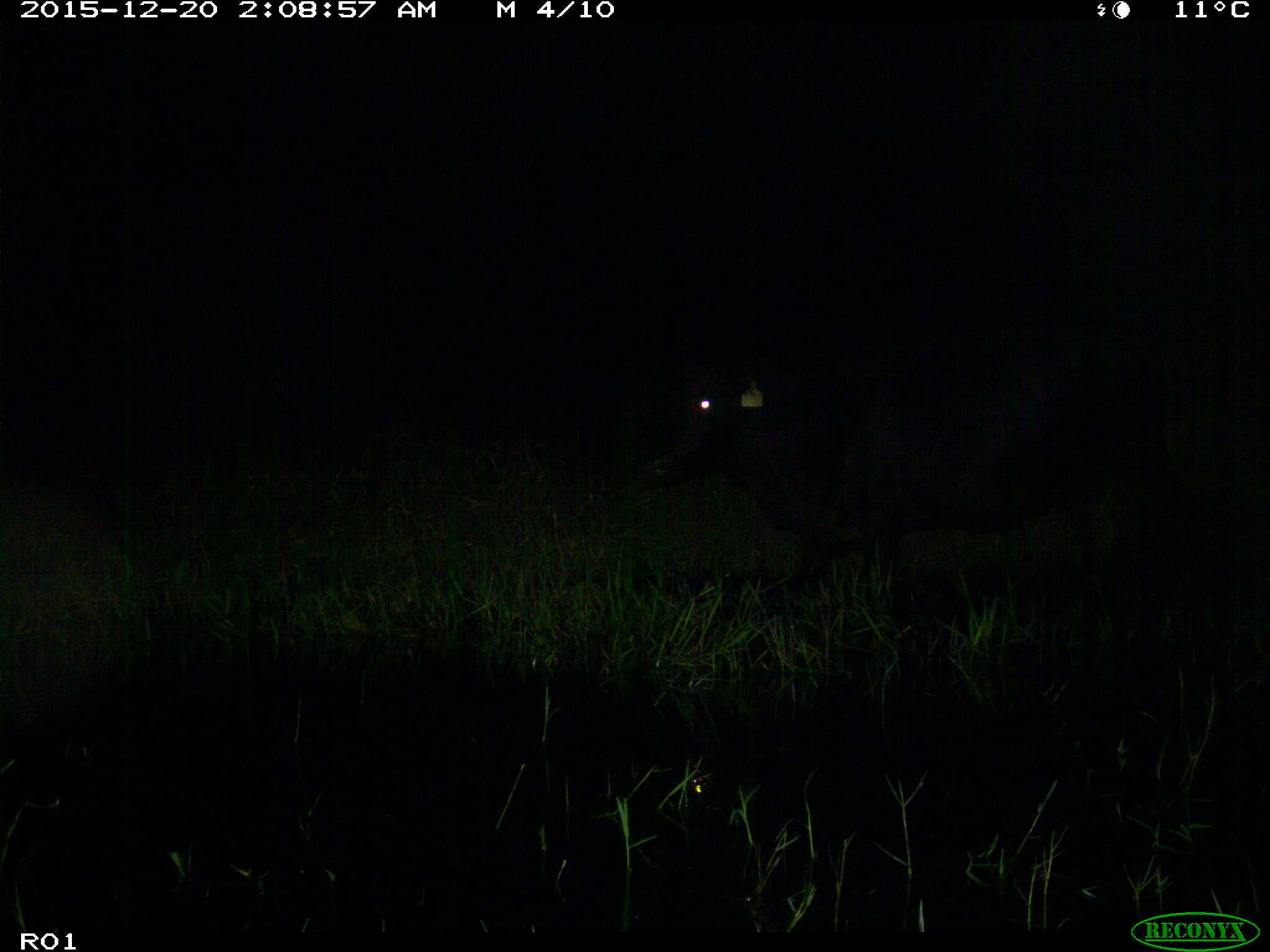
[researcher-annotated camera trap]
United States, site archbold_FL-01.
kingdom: Animalia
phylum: Chordata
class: Mammalia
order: Artiodactyla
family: Bovidae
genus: Bos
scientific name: Bos taurus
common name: domestic cow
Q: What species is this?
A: Bos taurus (domestic cow).